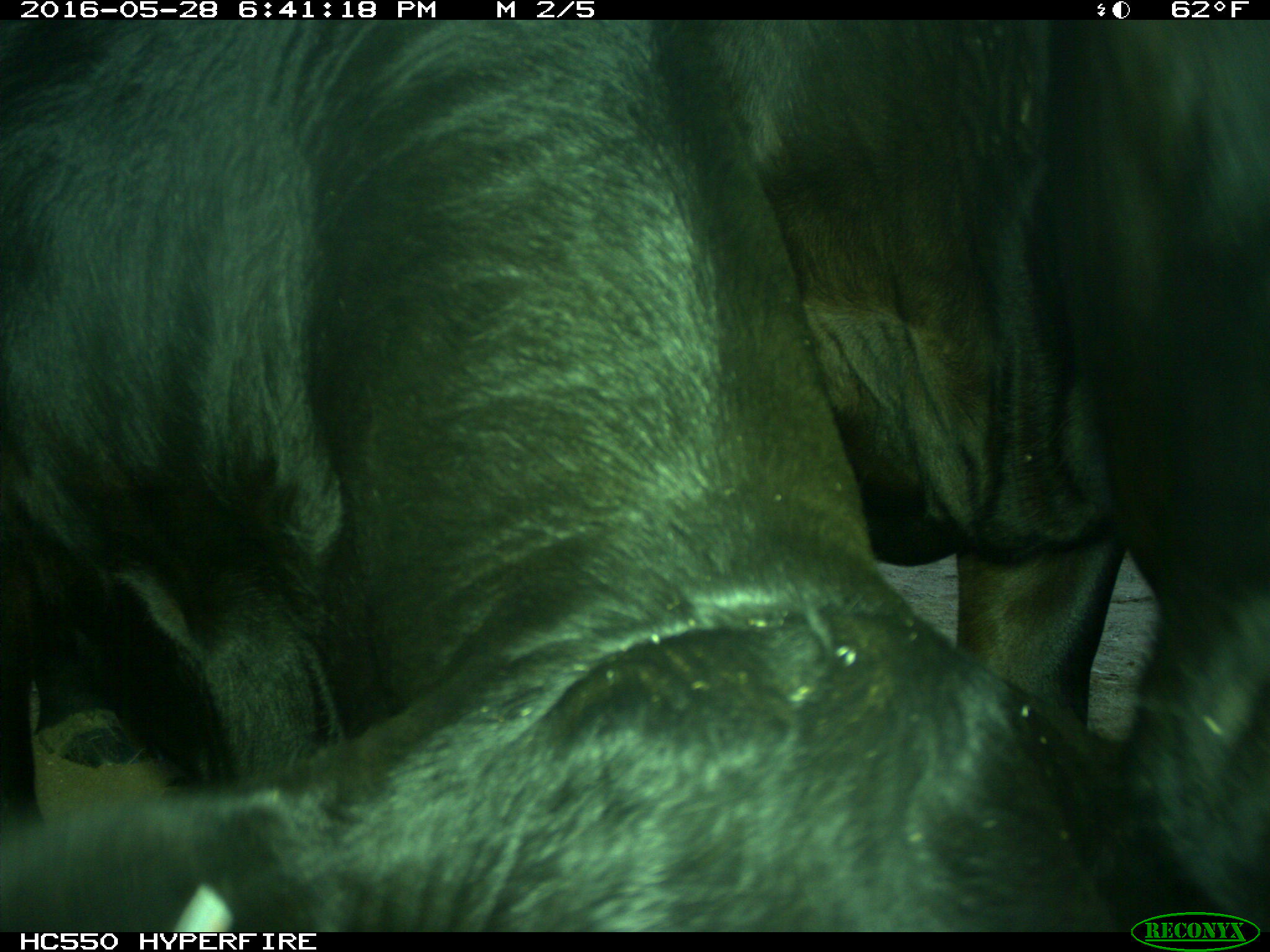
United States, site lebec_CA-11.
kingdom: Animalia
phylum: Chordata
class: Mammalia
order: Artiodactyla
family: Bovidae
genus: Bos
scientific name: Bos taurus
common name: domestic cow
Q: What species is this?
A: Bos taurus (domestic cow).